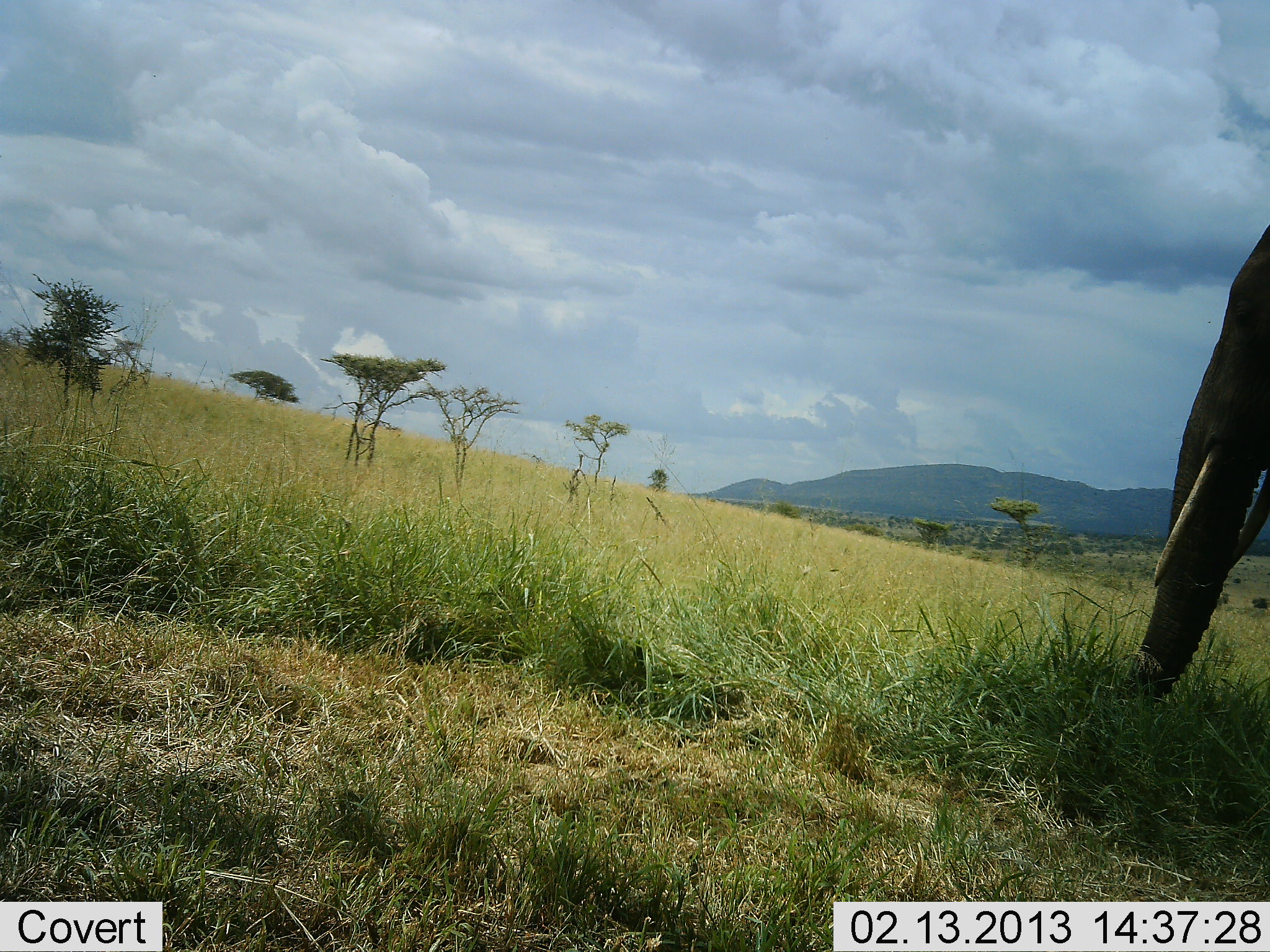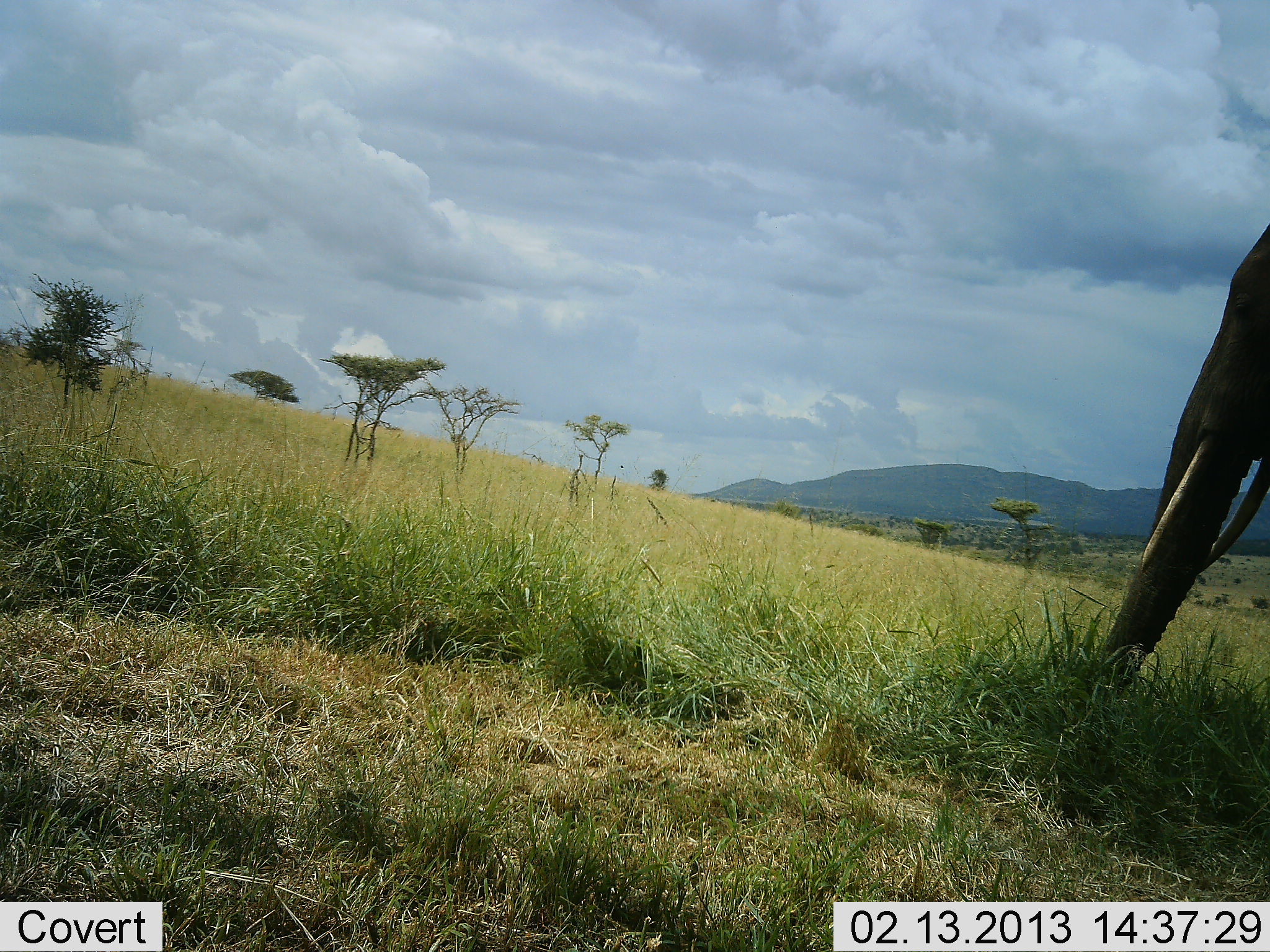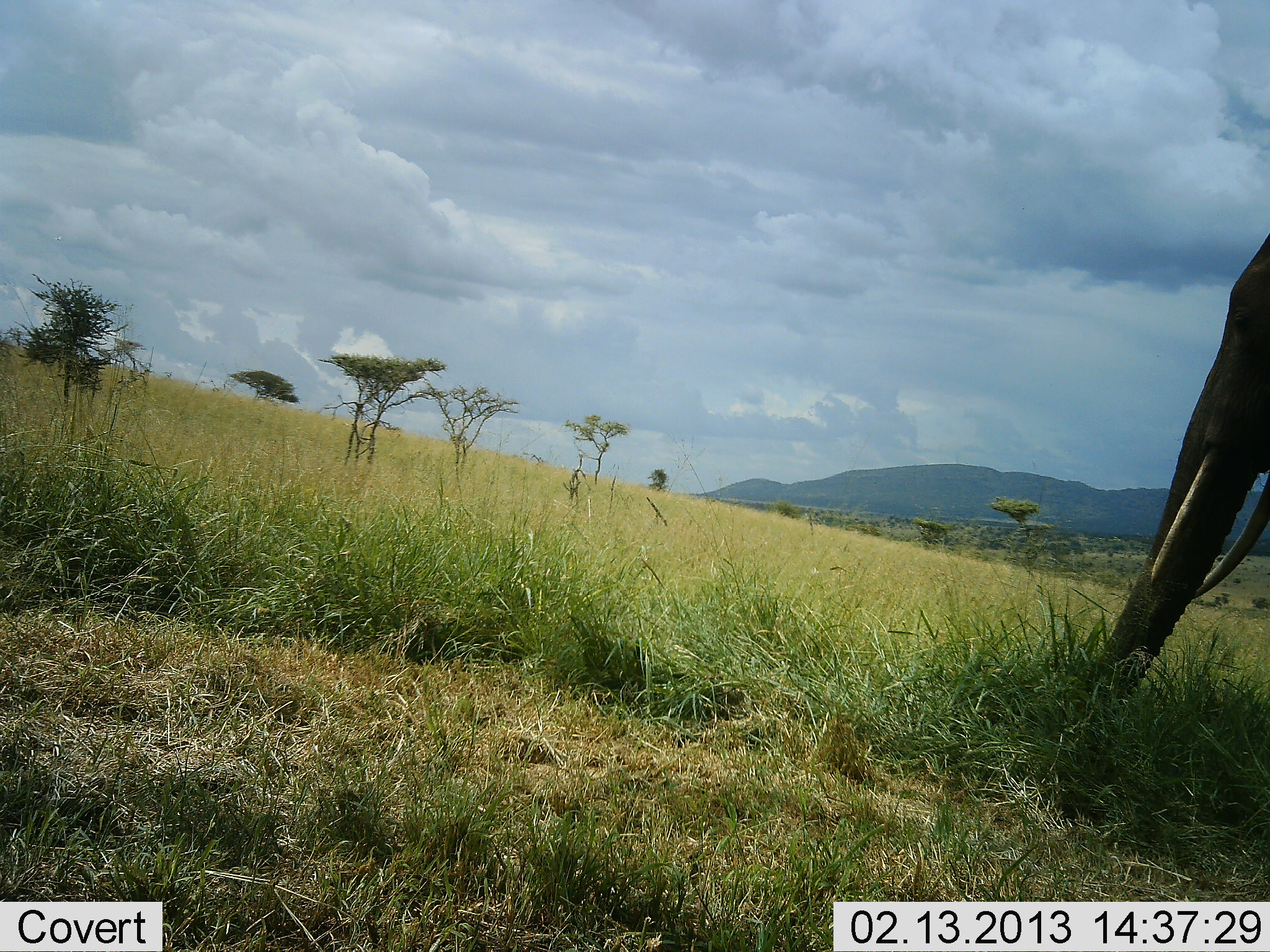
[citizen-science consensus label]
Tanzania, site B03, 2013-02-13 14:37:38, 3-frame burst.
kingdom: Animalia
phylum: Chordata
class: Mammalia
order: Proboscidea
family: Elephantidae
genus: Loxodonta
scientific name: Loxodonta africana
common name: african bush elephant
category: elephant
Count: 1.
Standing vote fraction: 37%.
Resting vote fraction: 5%.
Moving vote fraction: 5%.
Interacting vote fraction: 0%.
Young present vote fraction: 0%.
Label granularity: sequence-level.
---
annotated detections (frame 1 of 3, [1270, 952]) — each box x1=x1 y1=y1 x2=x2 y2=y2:
animal: x1=1114 y1=222 x2=1270 y2=711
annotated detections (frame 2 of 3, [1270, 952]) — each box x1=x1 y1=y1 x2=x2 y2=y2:
animal: x1=1082 y1=222 x2=1270 y2=711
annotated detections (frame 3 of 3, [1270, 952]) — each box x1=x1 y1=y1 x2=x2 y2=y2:
animal: x1=1073 y1=222 x2=1270 y2=717